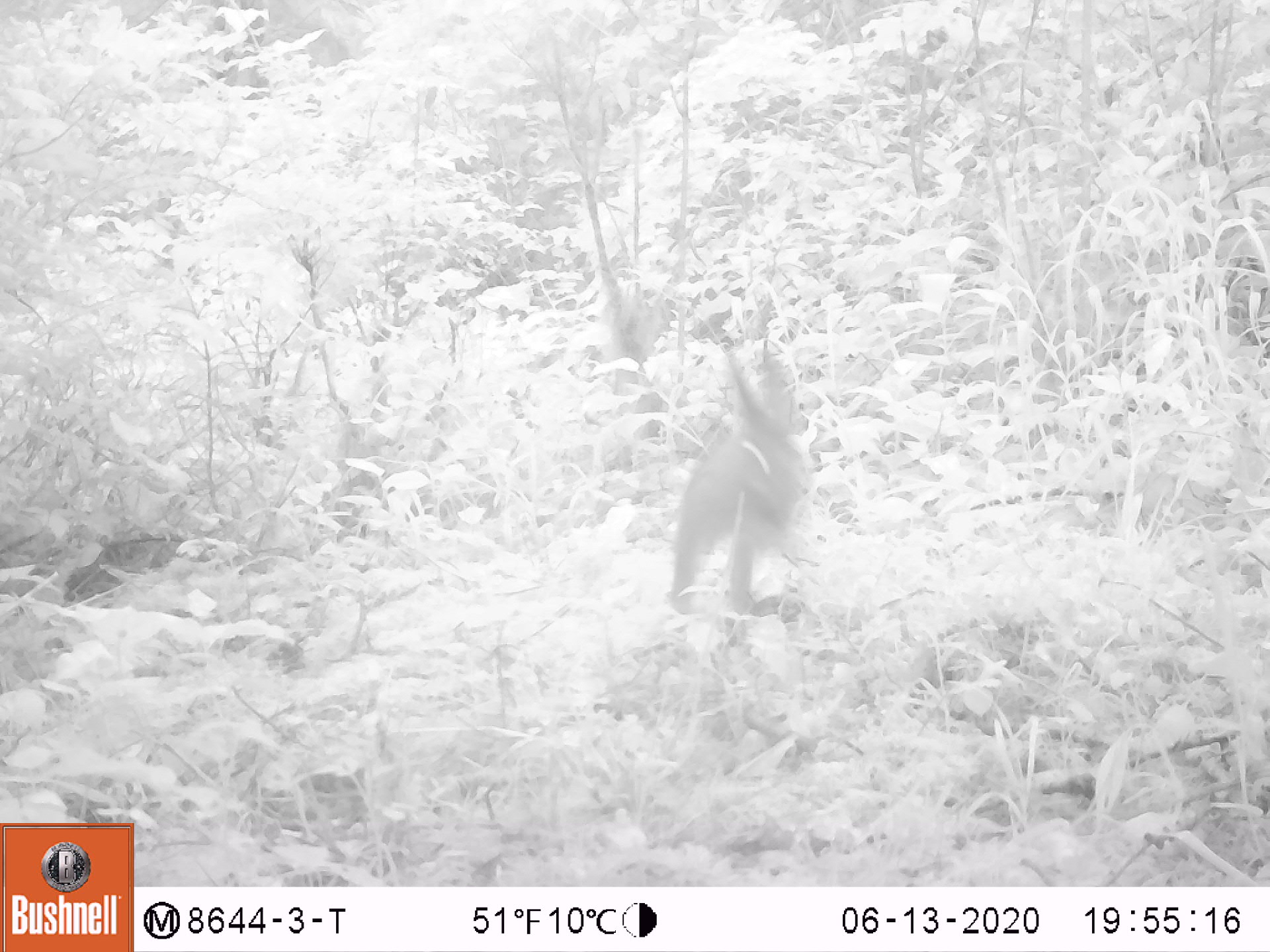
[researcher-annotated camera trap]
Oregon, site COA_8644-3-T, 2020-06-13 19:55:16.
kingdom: Animalia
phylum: Chordata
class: Mammalia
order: Lagomorpha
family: Leporidae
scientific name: Leporidae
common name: hares and rabbits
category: leporidae family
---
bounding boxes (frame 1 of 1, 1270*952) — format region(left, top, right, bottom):
leporidae family: region(644, 325, 845, 618)